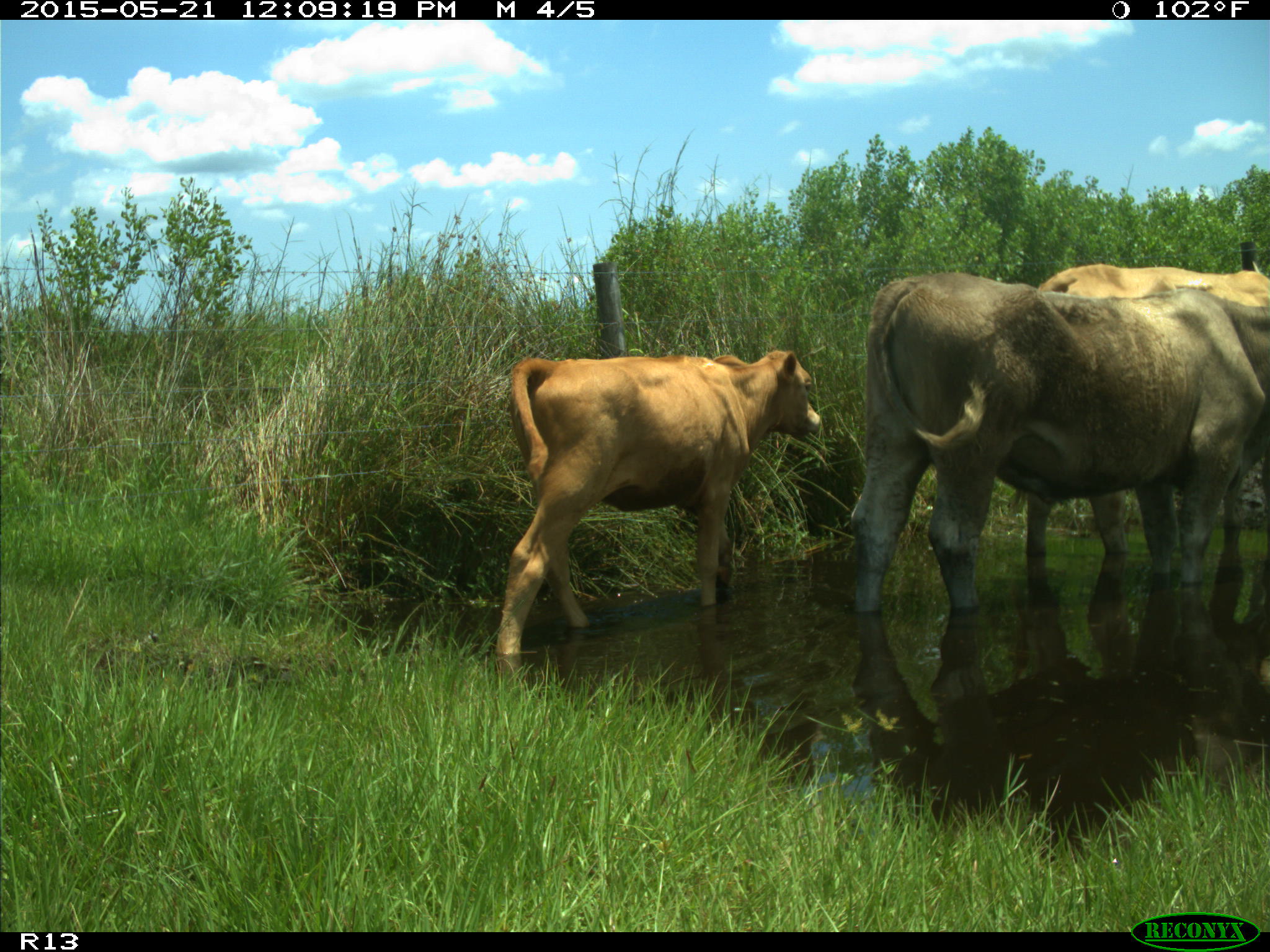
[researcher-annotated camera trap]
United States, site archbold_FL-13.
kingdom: Animalia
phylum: Chordata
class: Mammalia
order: Artiodactyla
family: Bovidae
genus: Bos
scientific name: Bos taurus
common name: domestic cow